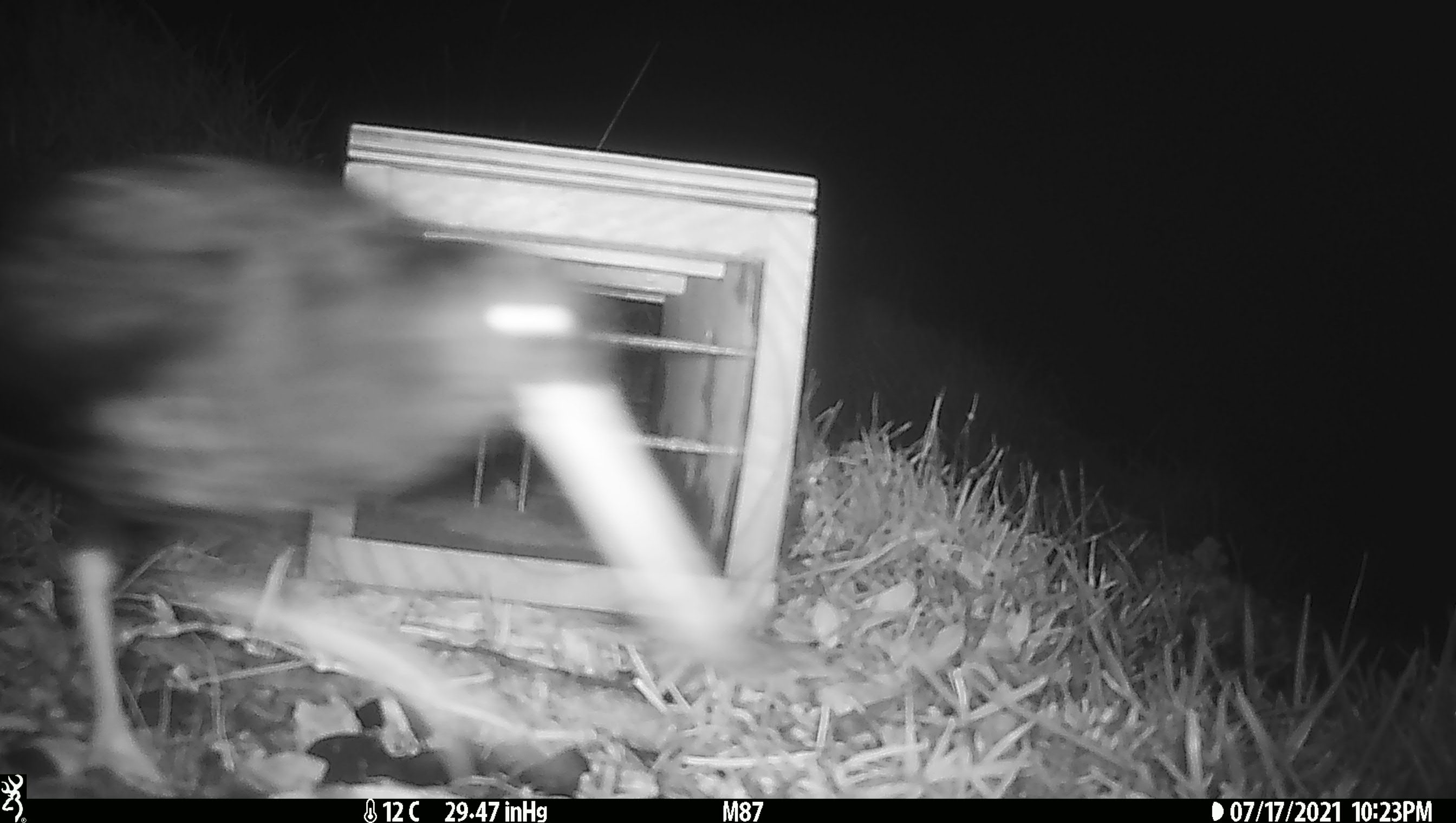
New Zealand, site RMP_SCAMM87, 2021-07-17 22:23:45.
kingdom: Animalia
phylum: Chordata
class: Aves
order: Charadriiformes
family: Haematopodidae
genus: Haematopus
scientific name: Haematopus unicolor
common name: variable oystercatcher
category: oystercatcher